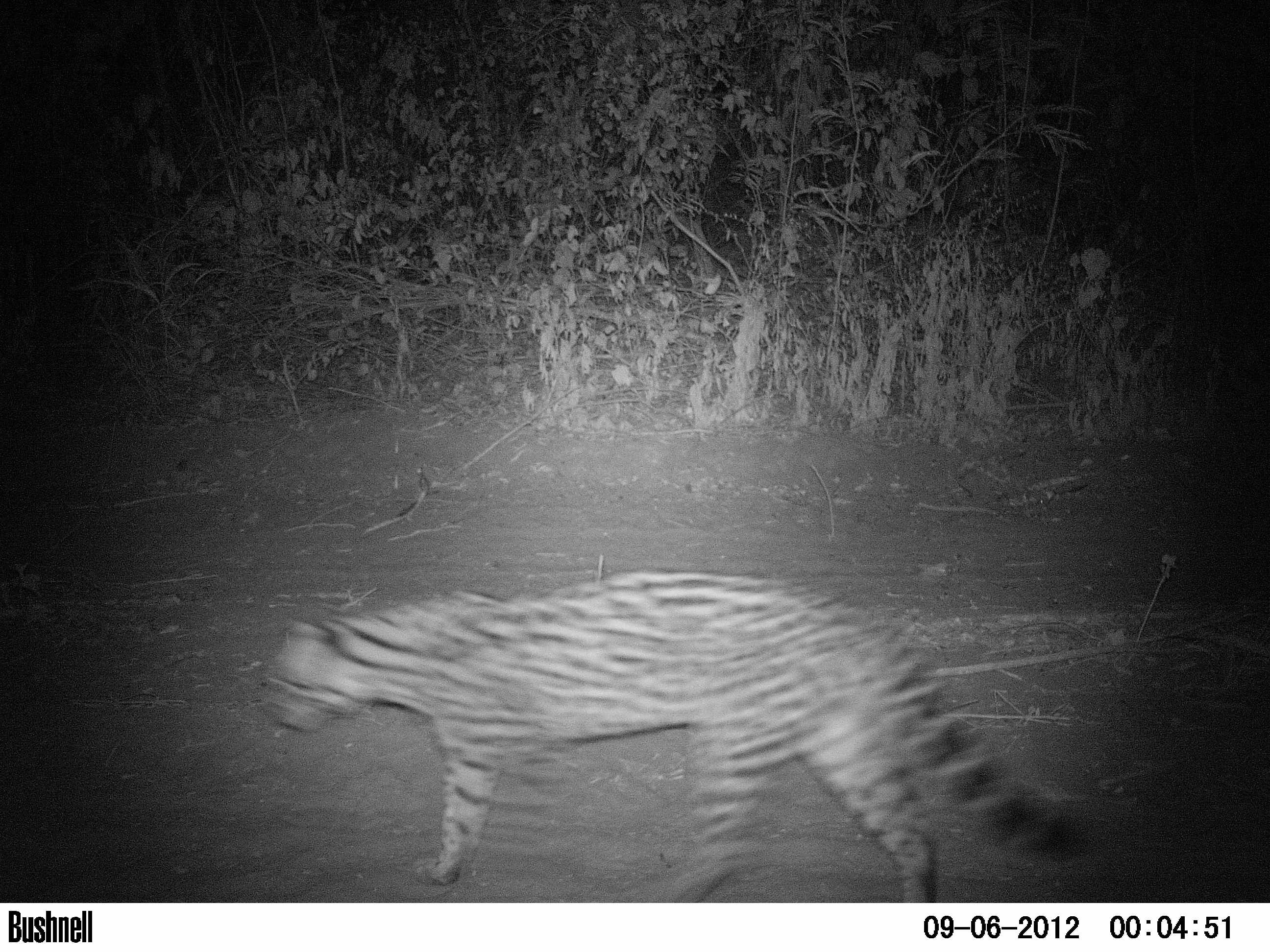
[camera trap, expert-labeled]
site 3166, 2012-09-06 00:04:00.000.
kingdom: Animalia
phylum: Chordata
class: Mammalia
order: Carnivora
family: Felidae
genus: Leopardus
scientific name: Leopardus pardalis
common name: ocelot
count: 1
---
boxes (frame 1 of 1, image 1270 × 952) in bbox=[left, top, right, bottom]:
leopardus pardalis: bbox=[261, 569, 1087, 902]